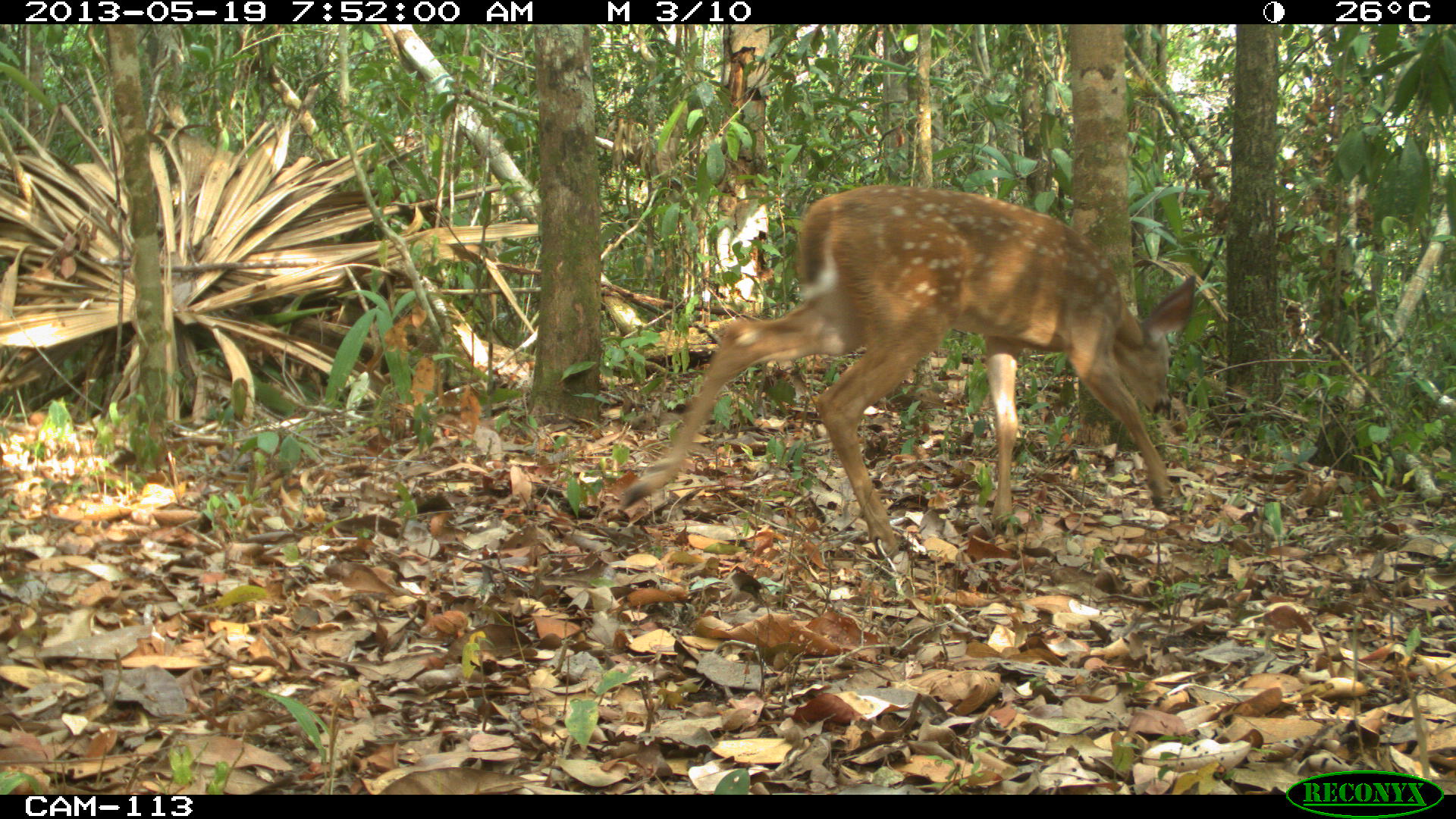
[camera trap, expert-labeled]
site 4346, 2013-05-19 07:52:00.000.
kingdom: Animalia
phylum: Chordata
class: Mammalia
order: Artiodactyla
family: Cervidae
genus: Odocoileus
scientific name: Odocoileus virginianus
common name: white-tailed deer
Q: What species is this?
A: Odocoileus virginianus (white-tailed deer).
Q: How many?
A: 1.